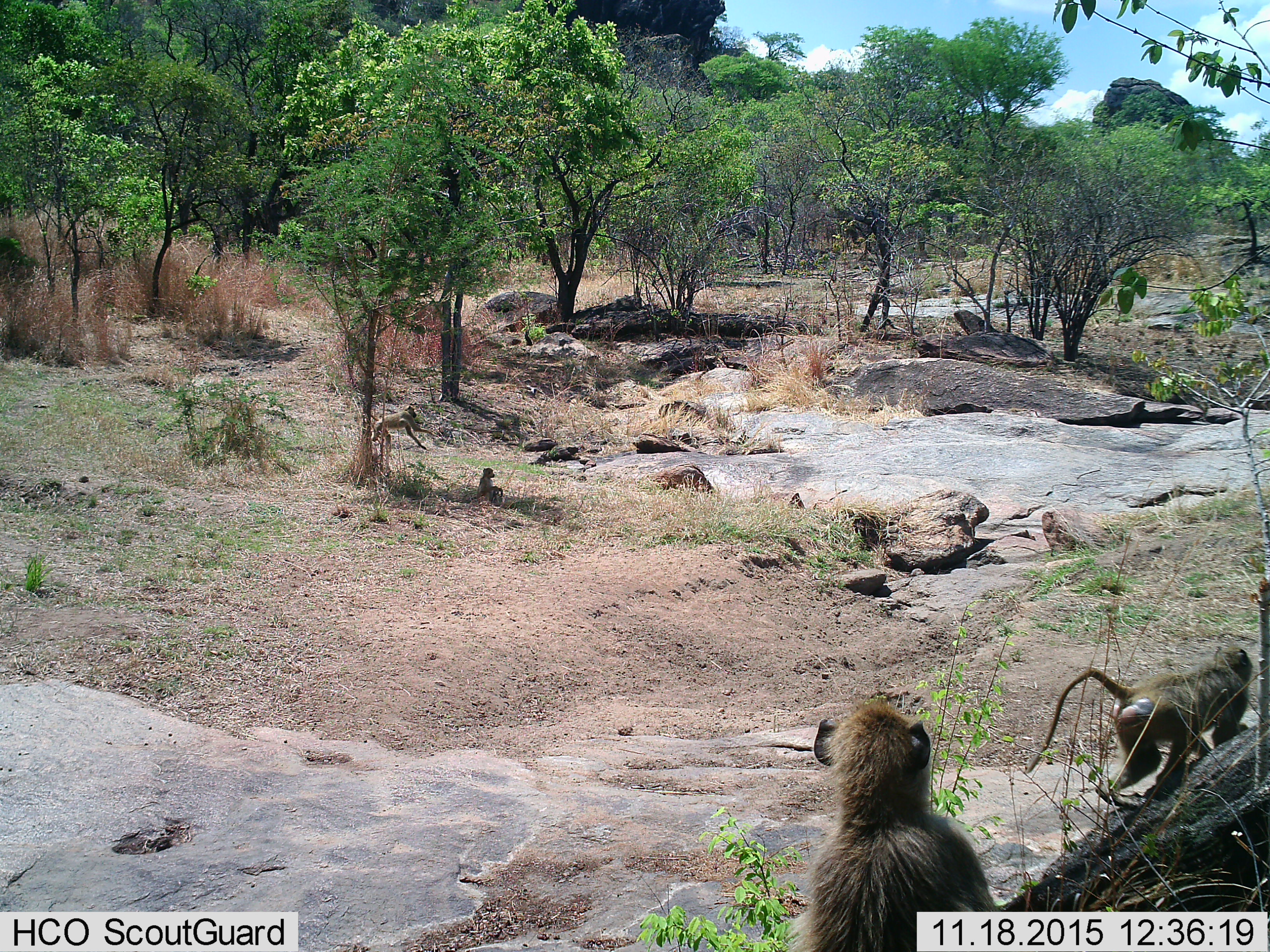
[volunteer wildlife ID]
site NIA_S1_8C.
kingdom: Animalia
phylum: Chordata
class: Mammalia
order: Primates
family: Cercopithecidae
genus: Papio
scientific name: Papio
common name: baboon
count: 4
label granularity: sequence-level